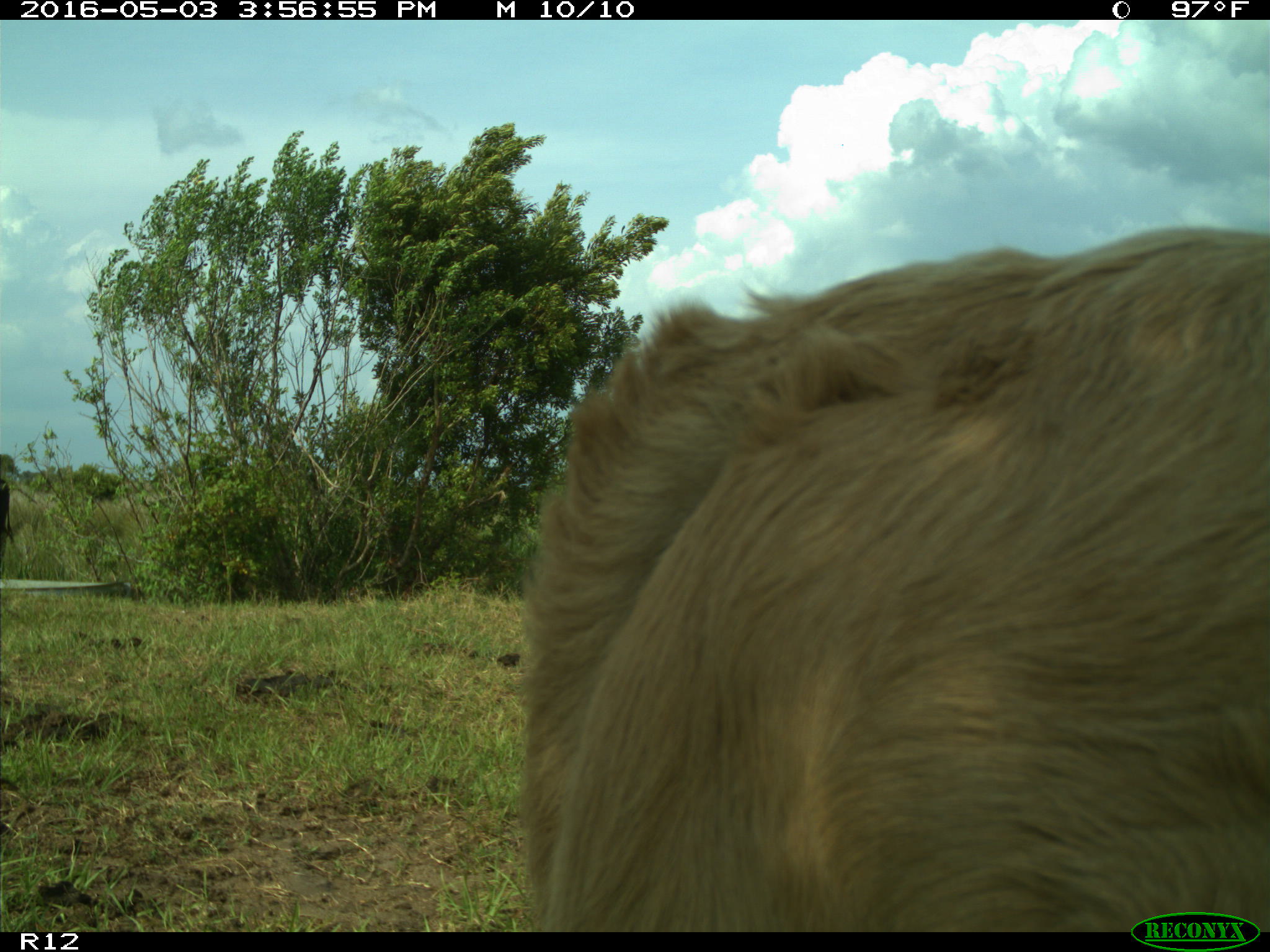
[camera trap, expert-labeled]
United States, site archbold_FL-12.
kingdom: Animalia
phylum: Chordata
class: Mammalia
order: Artiodactyla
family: Bovidae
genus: Bos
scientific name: Bos taurus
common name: domestic cow